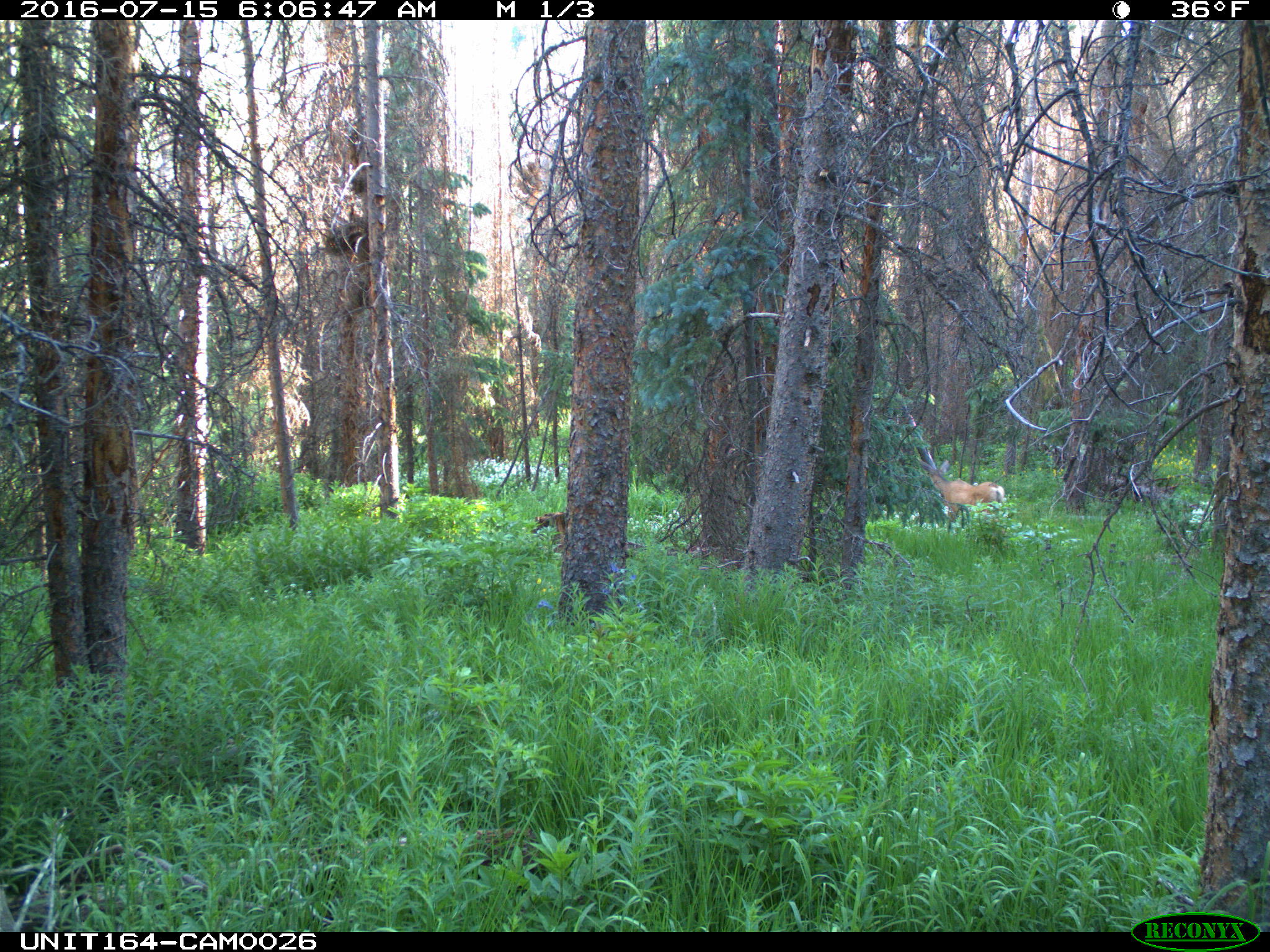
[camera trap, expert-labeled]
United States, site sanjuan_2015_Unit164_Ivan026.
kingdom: Animalia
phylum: Chordata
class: Mammalia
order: Artiodactyla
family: Cervidae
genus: Odocoileus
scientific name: Odocoileus hemionus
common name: mule deer